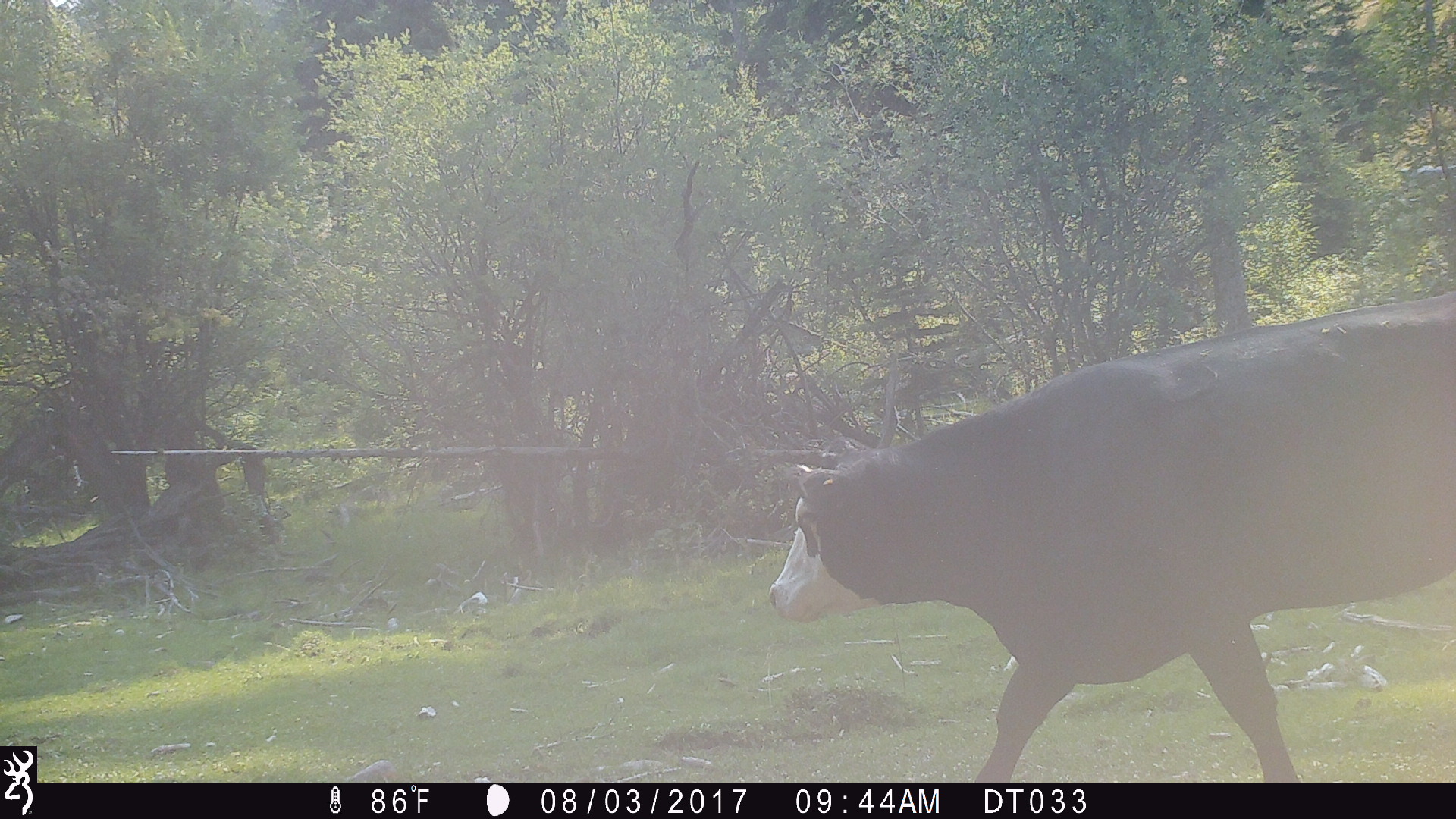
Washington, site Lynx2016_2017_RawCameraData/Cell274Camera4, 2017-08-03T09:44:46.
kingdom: Animalia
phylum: Chordata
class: Mammalia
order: Artiodactyla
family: Bovidae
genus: Bos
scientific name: Bos taurus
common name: domestic cattle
Domestic cattle (Bos taurus). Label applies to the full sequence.